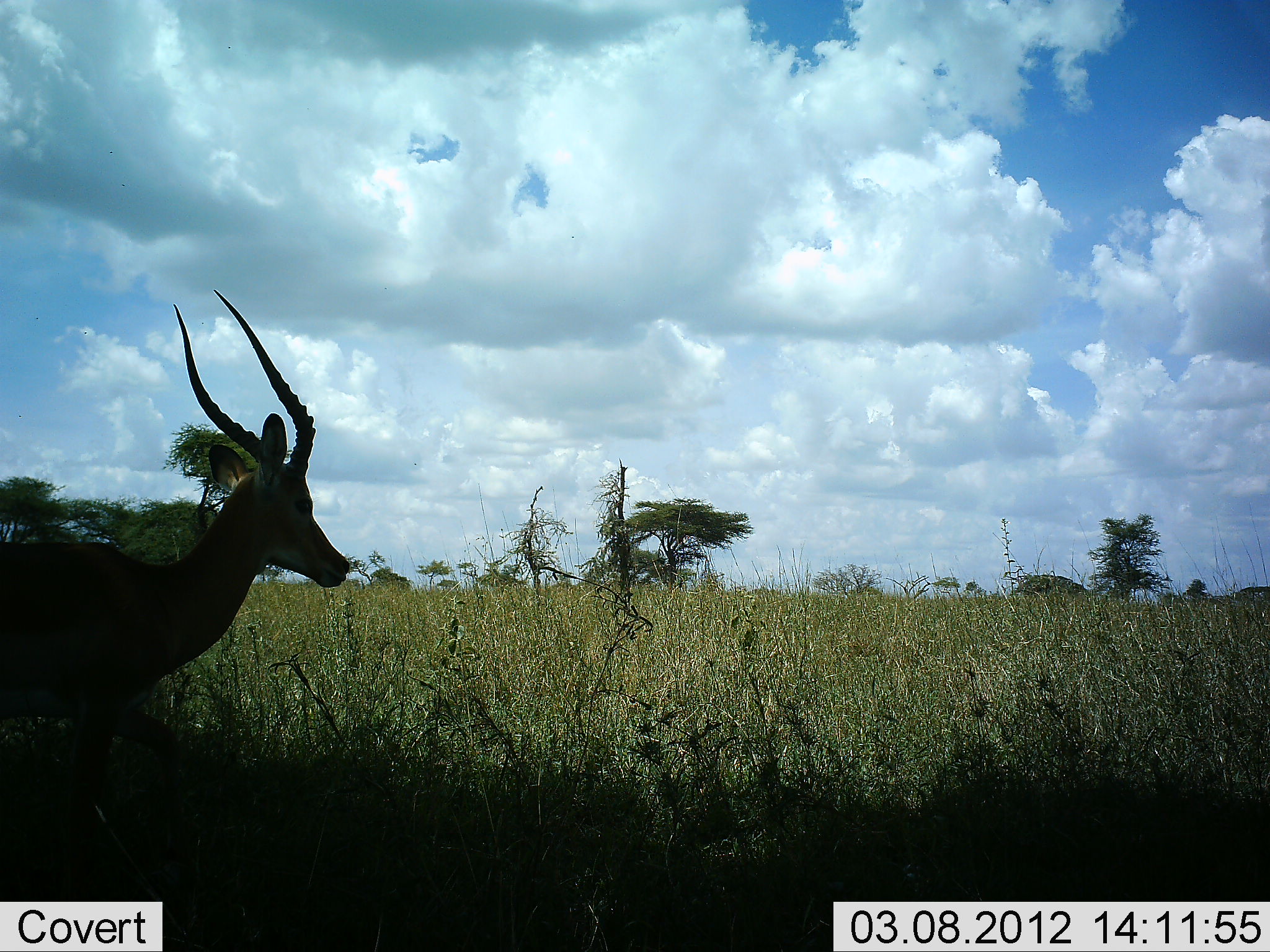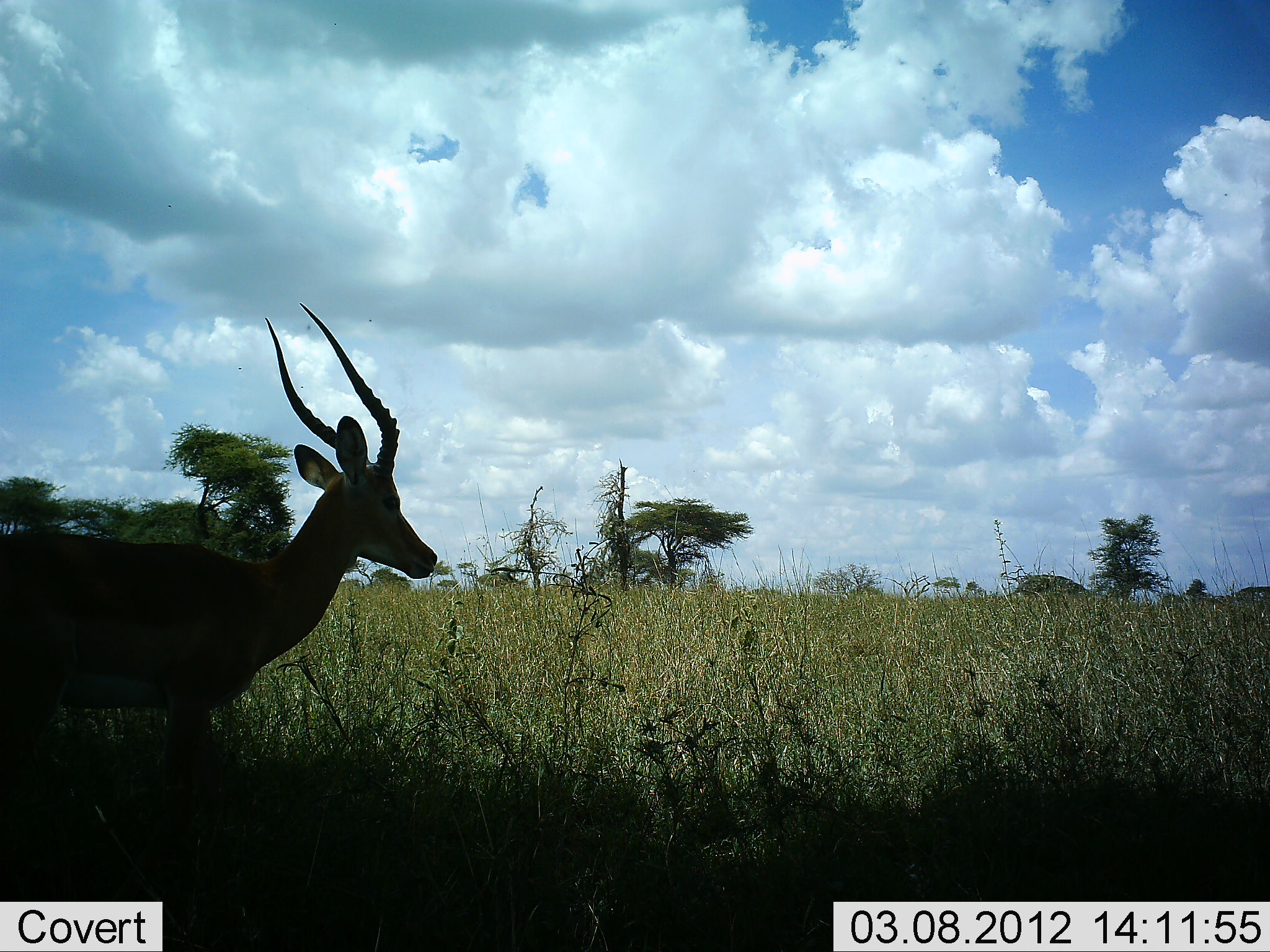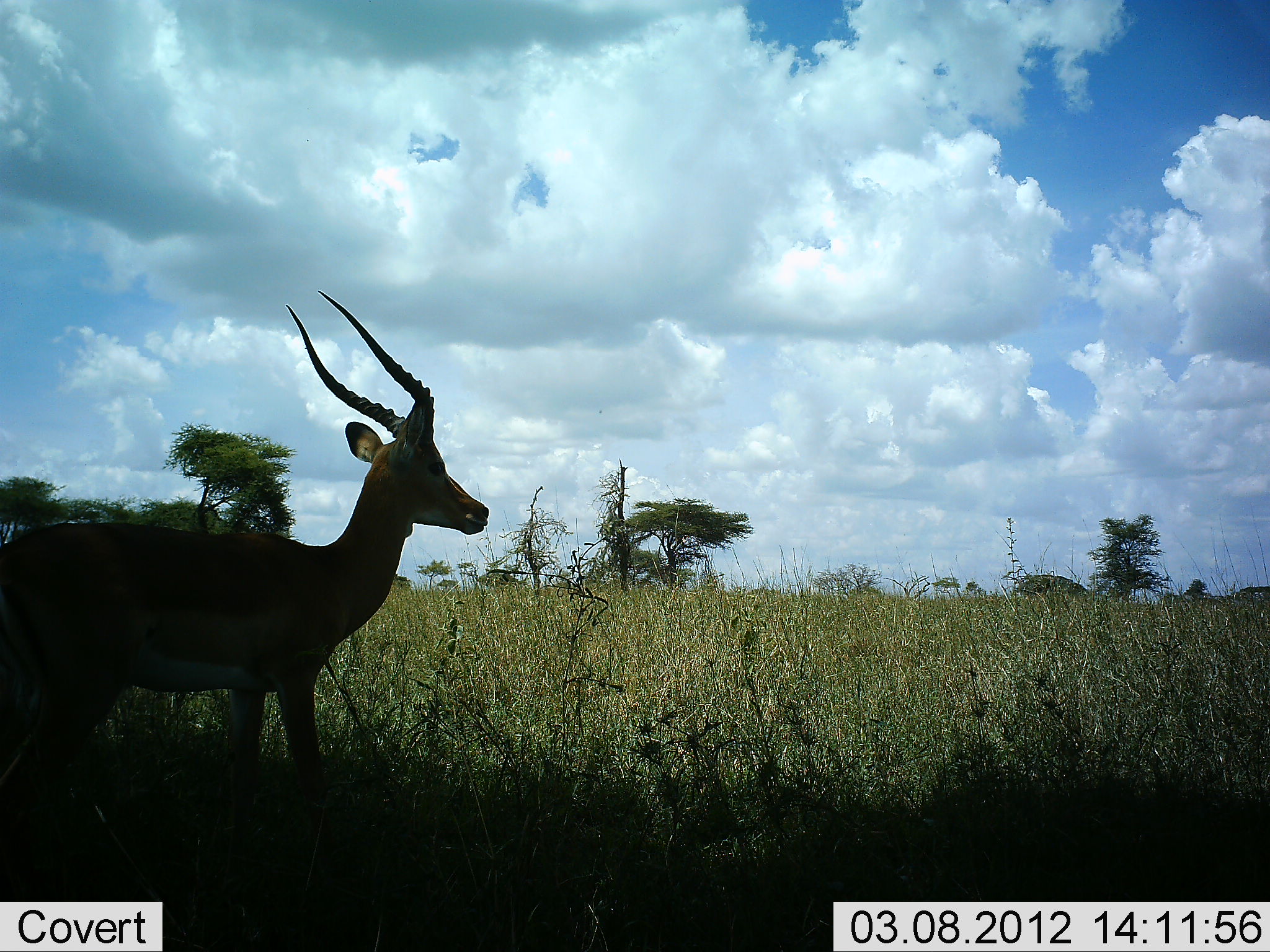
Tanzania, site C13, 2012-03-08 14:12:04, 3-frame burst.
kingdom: Animalia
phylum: Chordata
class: Mammalia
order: Artiodactyla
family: Bovidae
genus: Aepyceros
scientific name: Aepyceros melampus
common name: impala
Impala (Aepyceros melampus), count 1. Behavior (volunteer vote fractions): standing 17%, resting 0%, moving 92%, interacting 0%. Young present (vote fraction): 0%. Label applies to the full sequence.